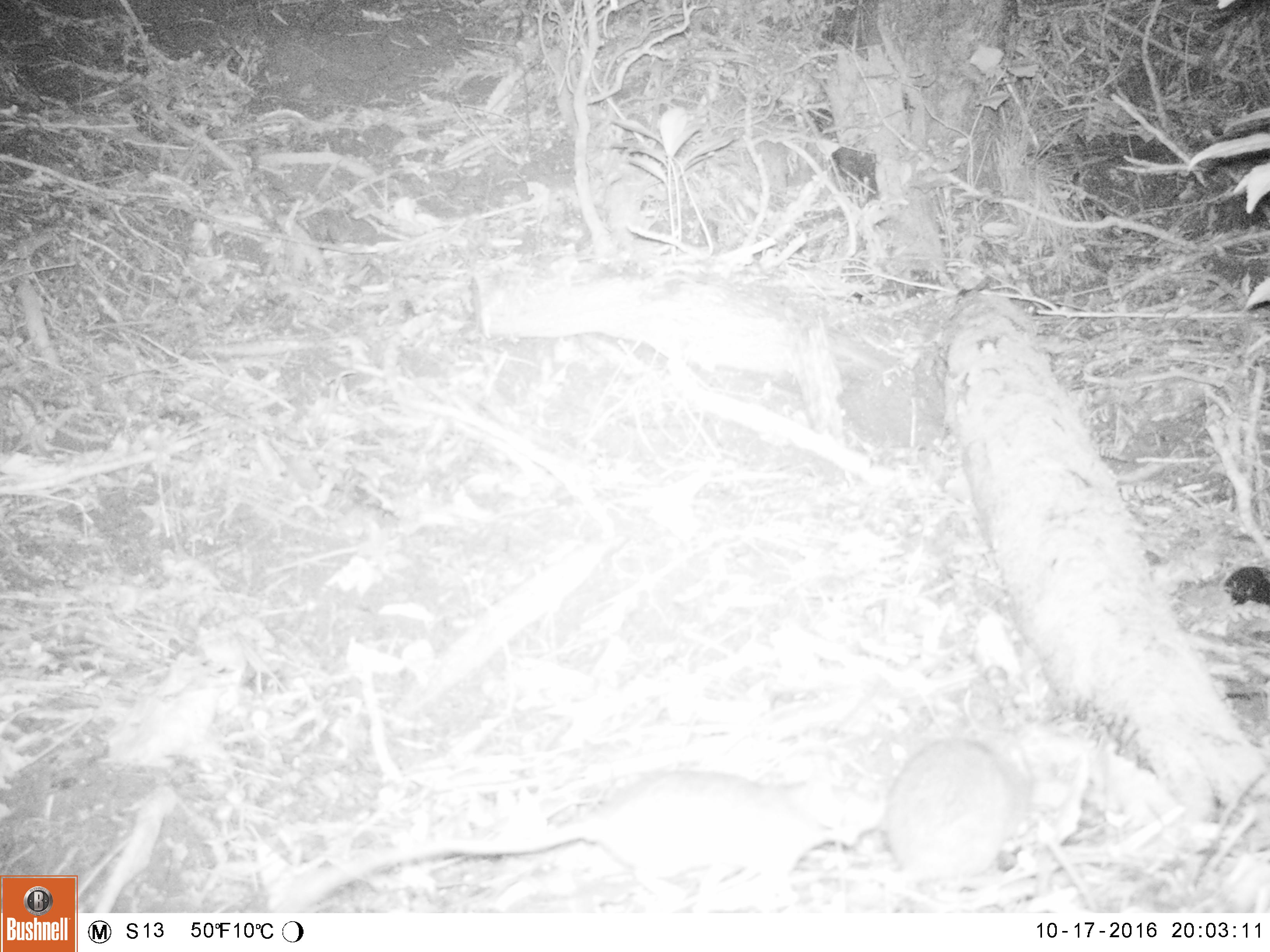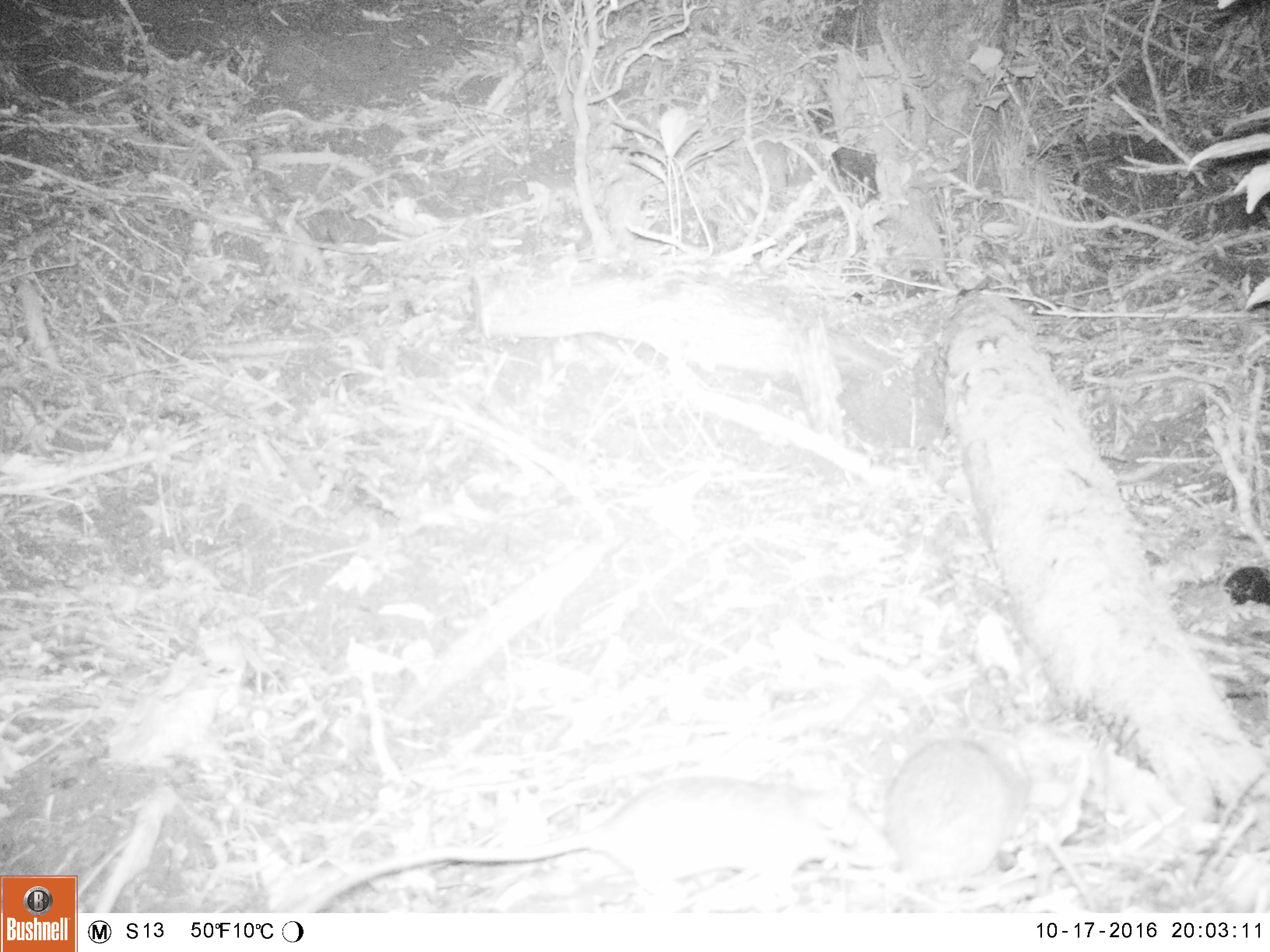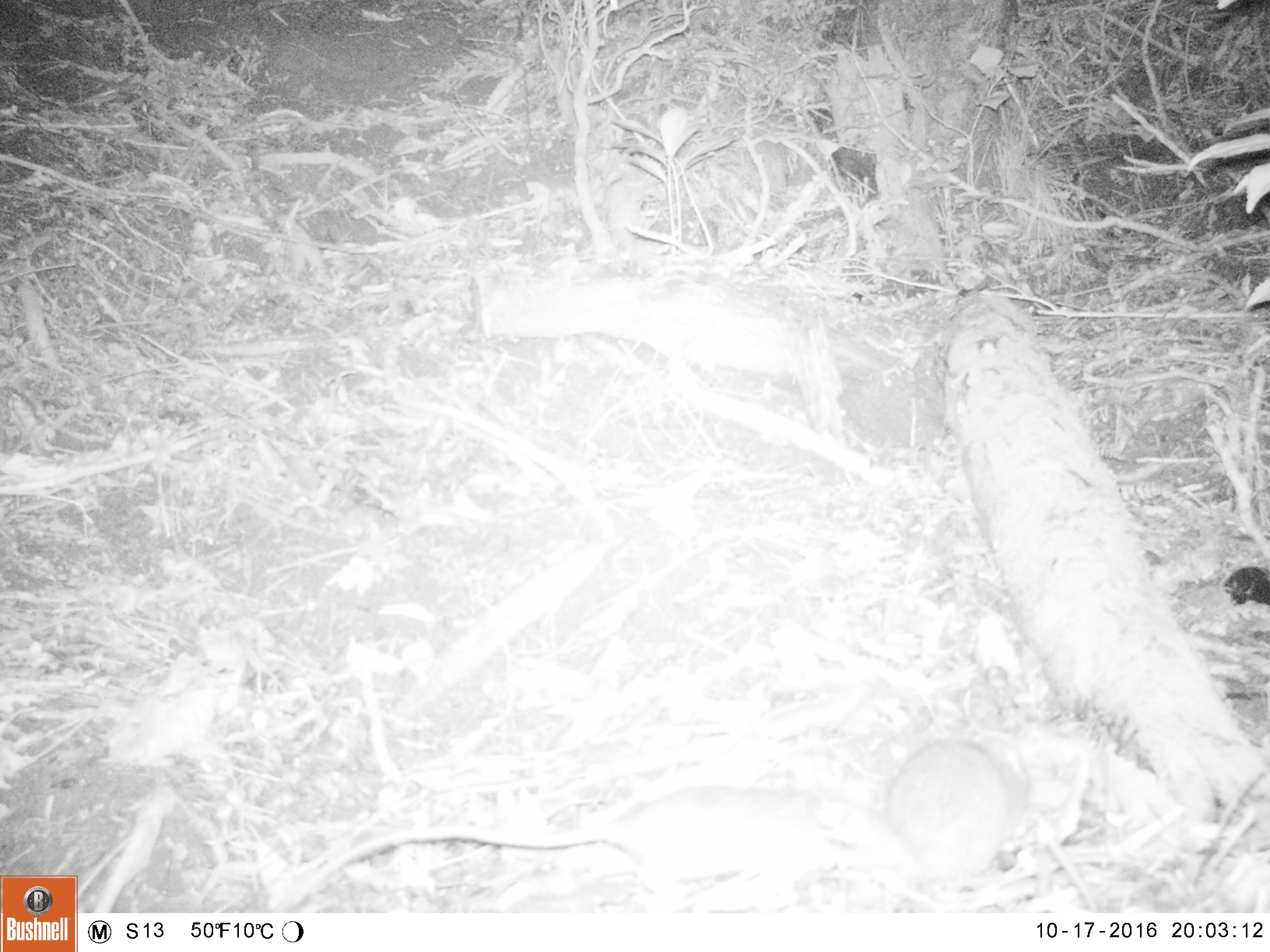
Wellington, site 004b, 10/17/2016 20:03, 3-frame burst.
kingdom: Animalia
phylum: Chordata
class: Mammalia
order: Rodentia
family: Muridae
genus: Rattus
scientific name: Rattus rattus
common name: ship rat